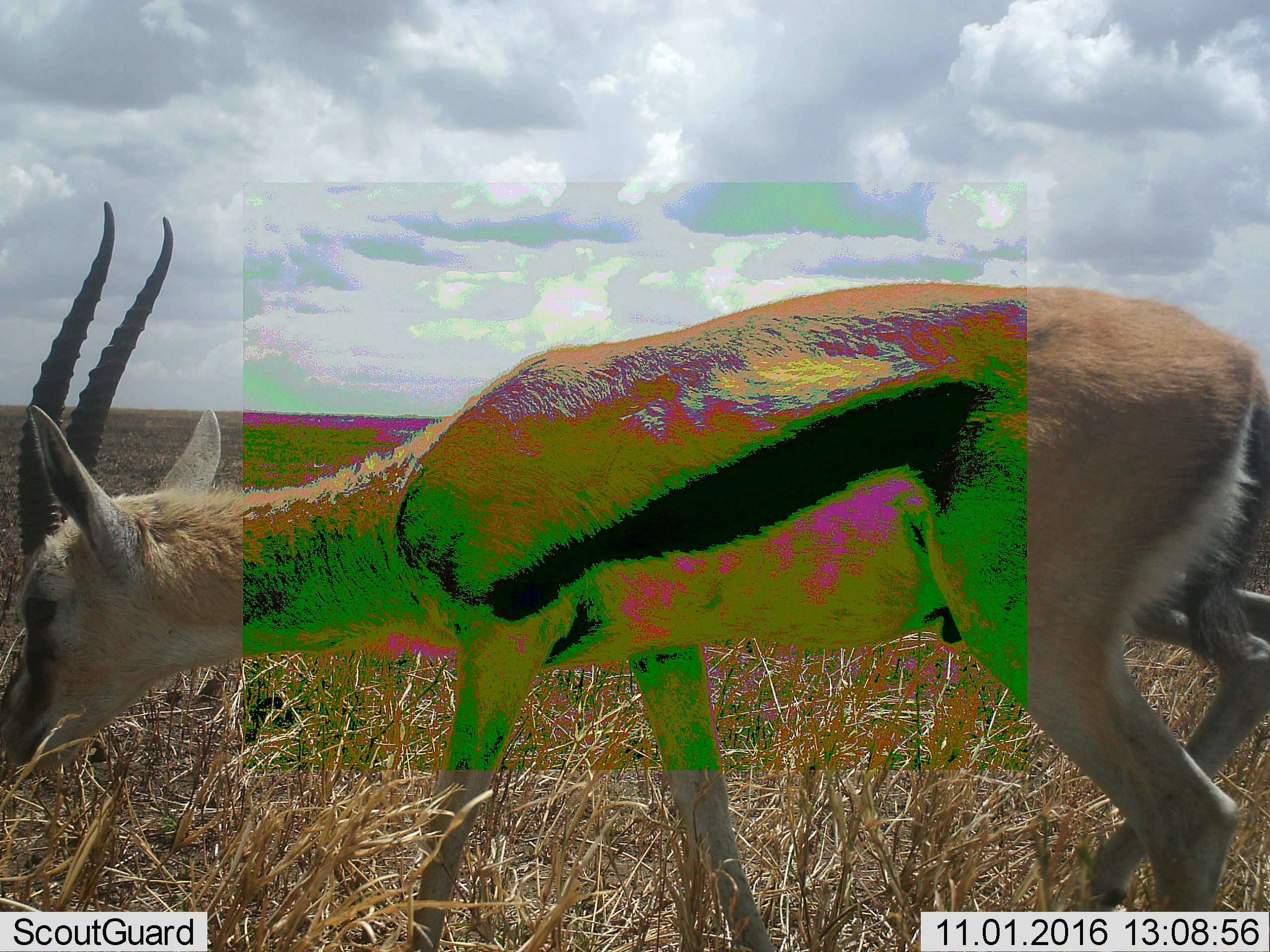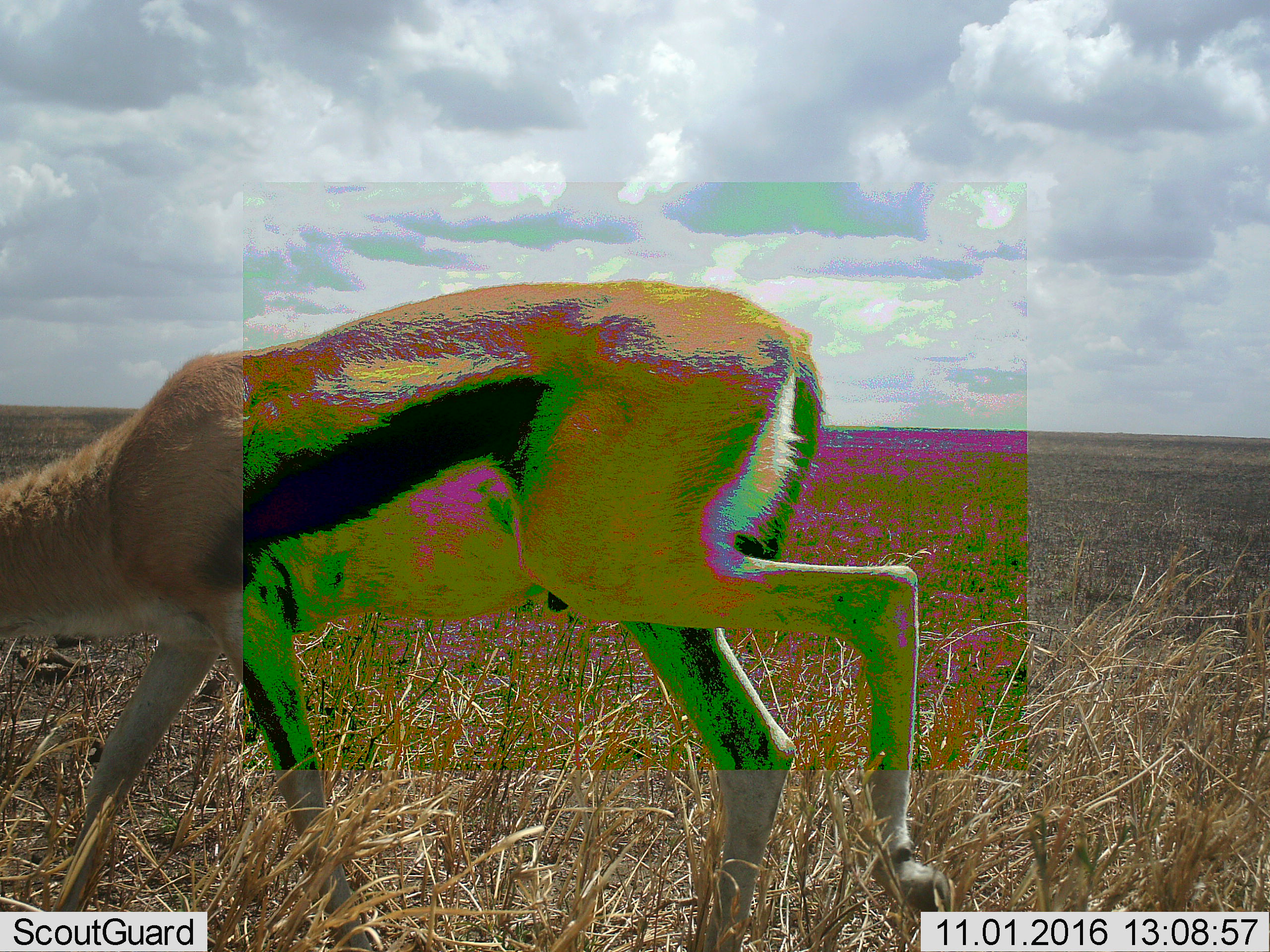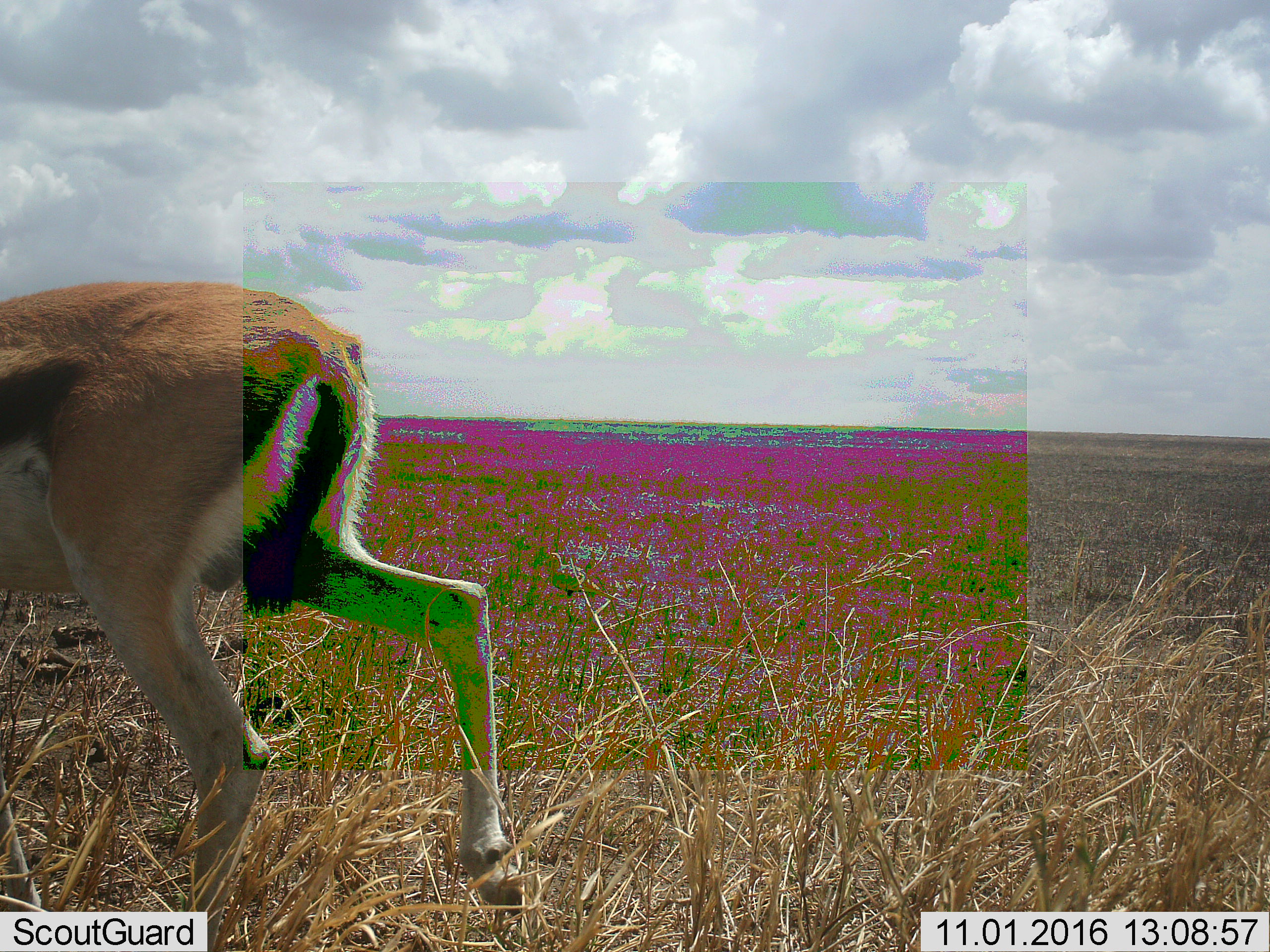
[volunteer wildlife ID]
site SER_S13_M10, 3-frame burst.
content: unidentified animal